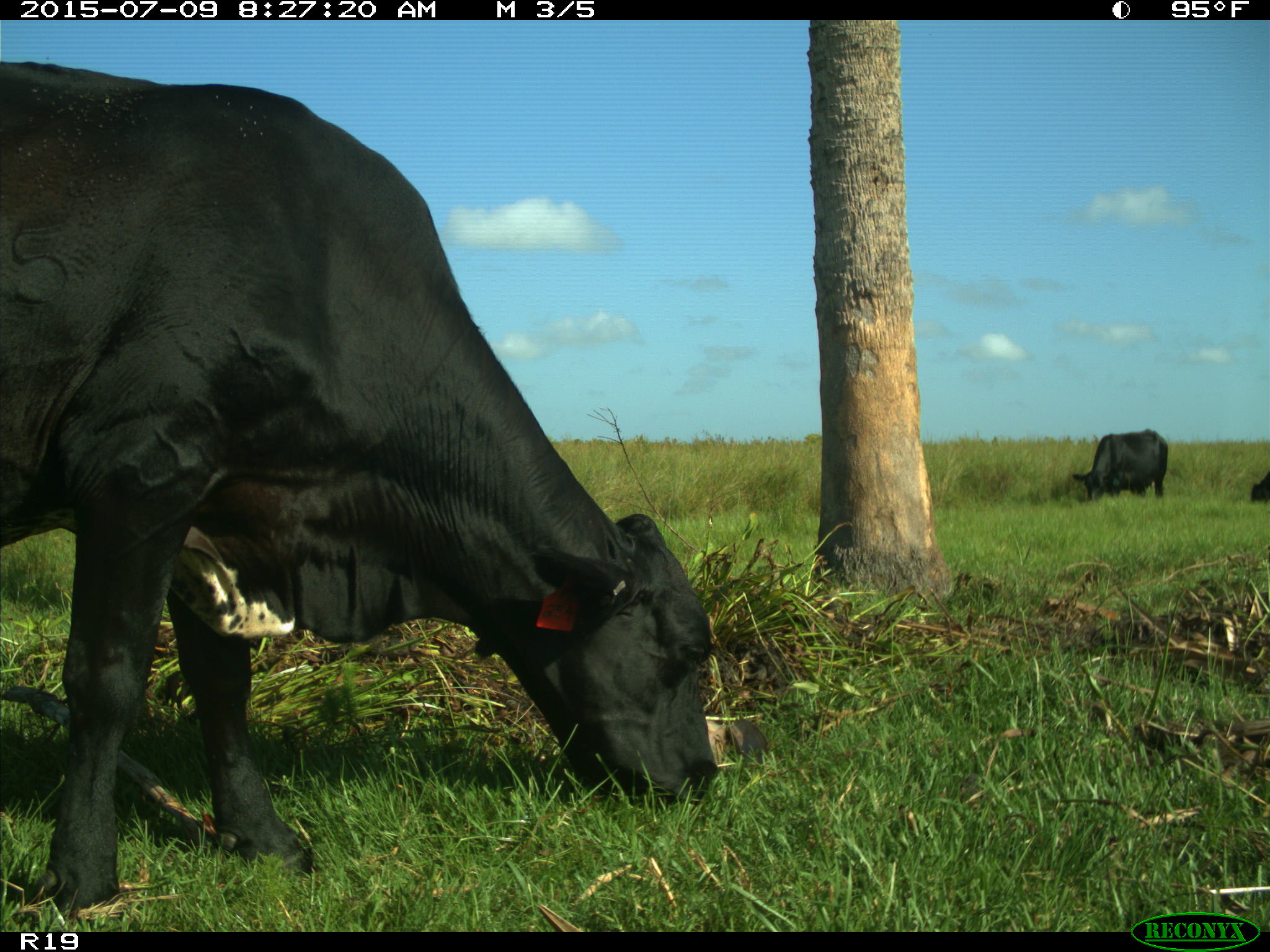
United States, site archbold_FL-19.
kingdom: Animalia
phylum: Chordata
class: Mammalia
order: Artiodactyla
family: Bovidae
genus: Bos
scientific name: Bos taurus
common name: domestic cow